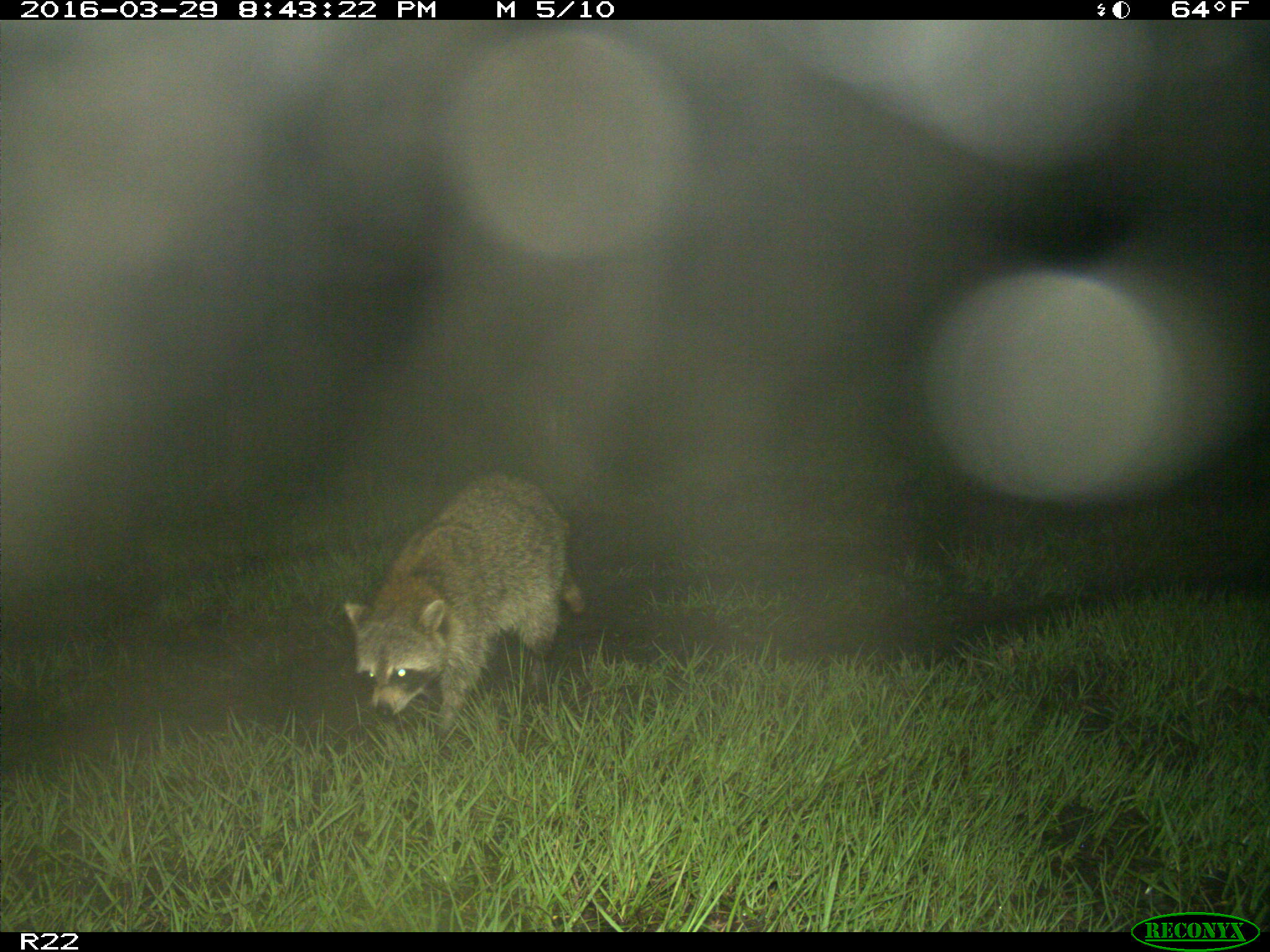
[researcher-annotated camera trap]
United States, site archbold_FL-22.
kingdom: Animalia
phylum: Chordata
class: Mammalia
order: Carnivora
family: Procyonidae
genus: Procyon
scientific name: Procyon lotor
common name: common raccoon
Procyon lotor (common raccoon).